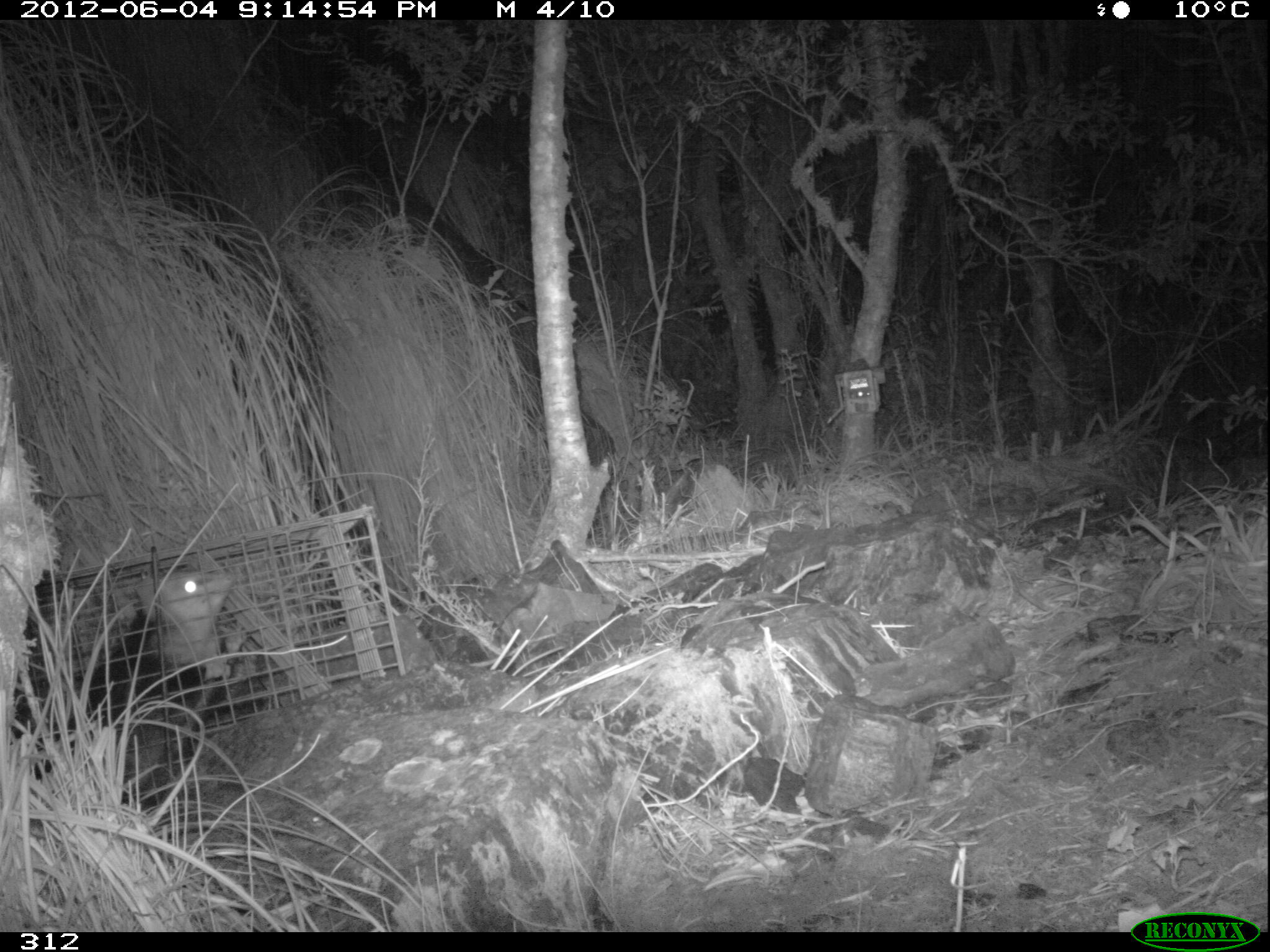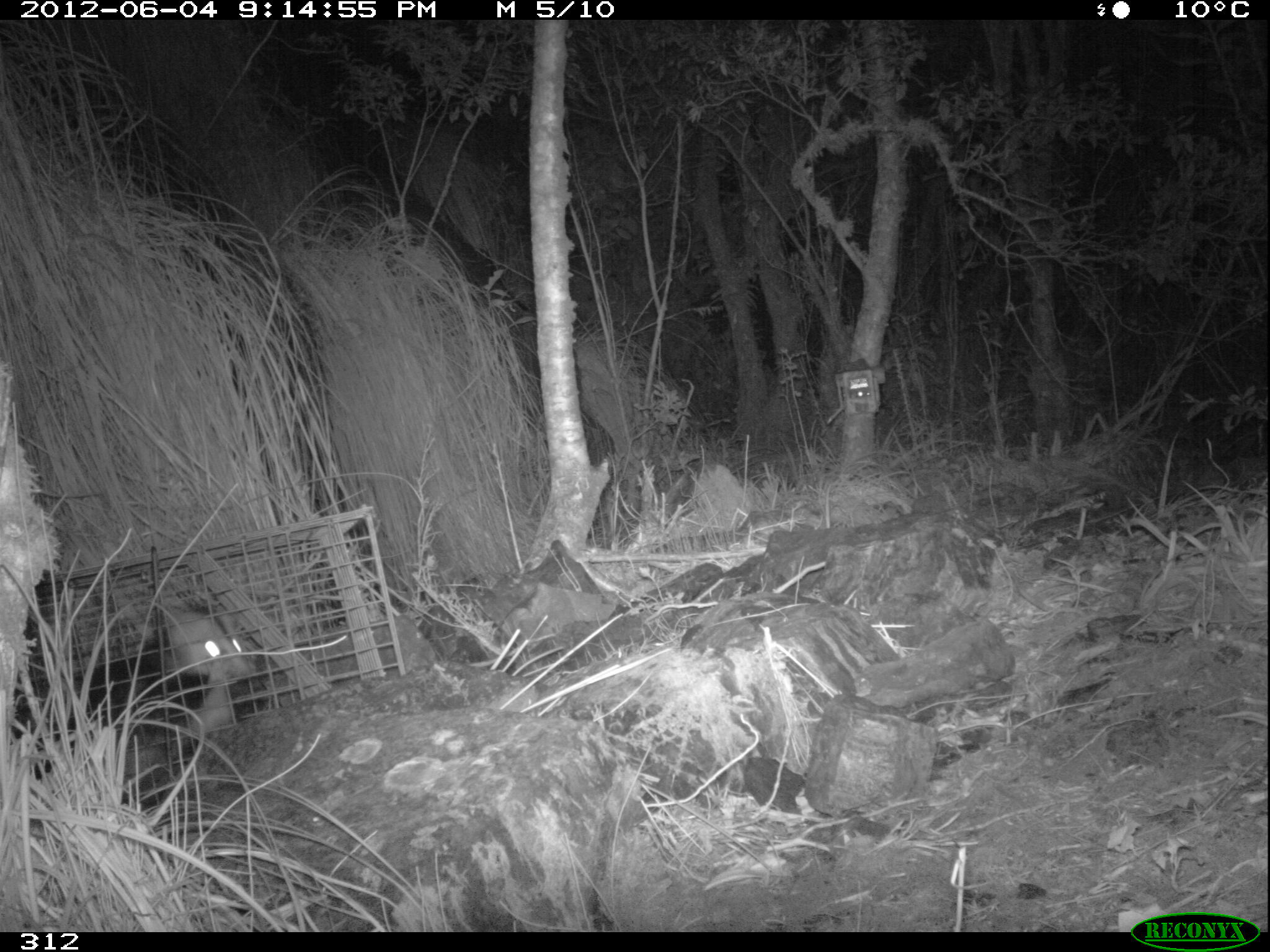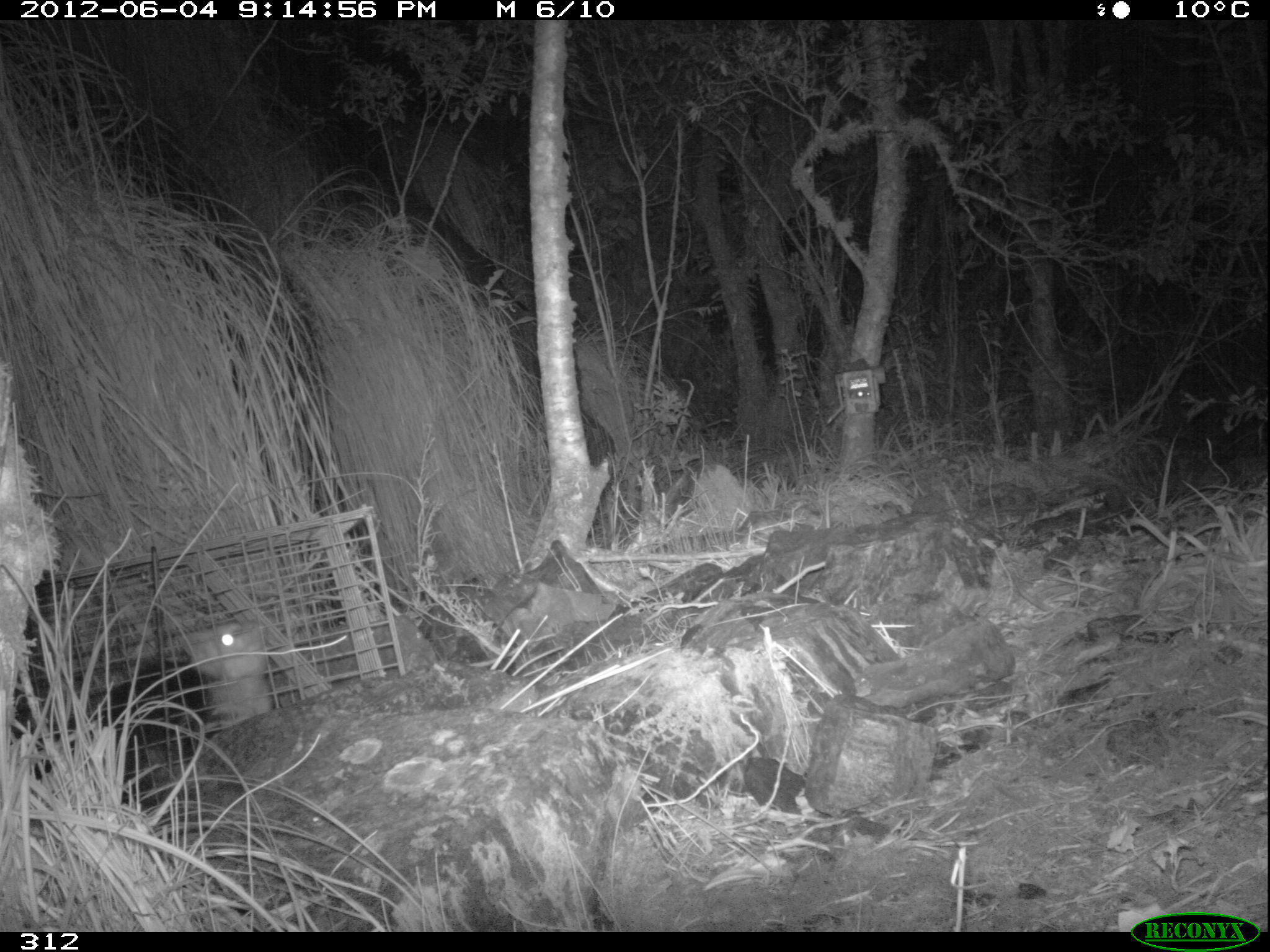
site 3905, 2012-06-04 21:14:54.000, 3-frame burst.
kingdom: Animalia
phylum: Chordata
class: Mammalia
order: Didelphimorphia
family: Didelphidae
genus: Didelphis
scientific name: Didelphis pernigra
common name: andean white-eared opossum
Didelphis pernigra (andean white-eared opossum).